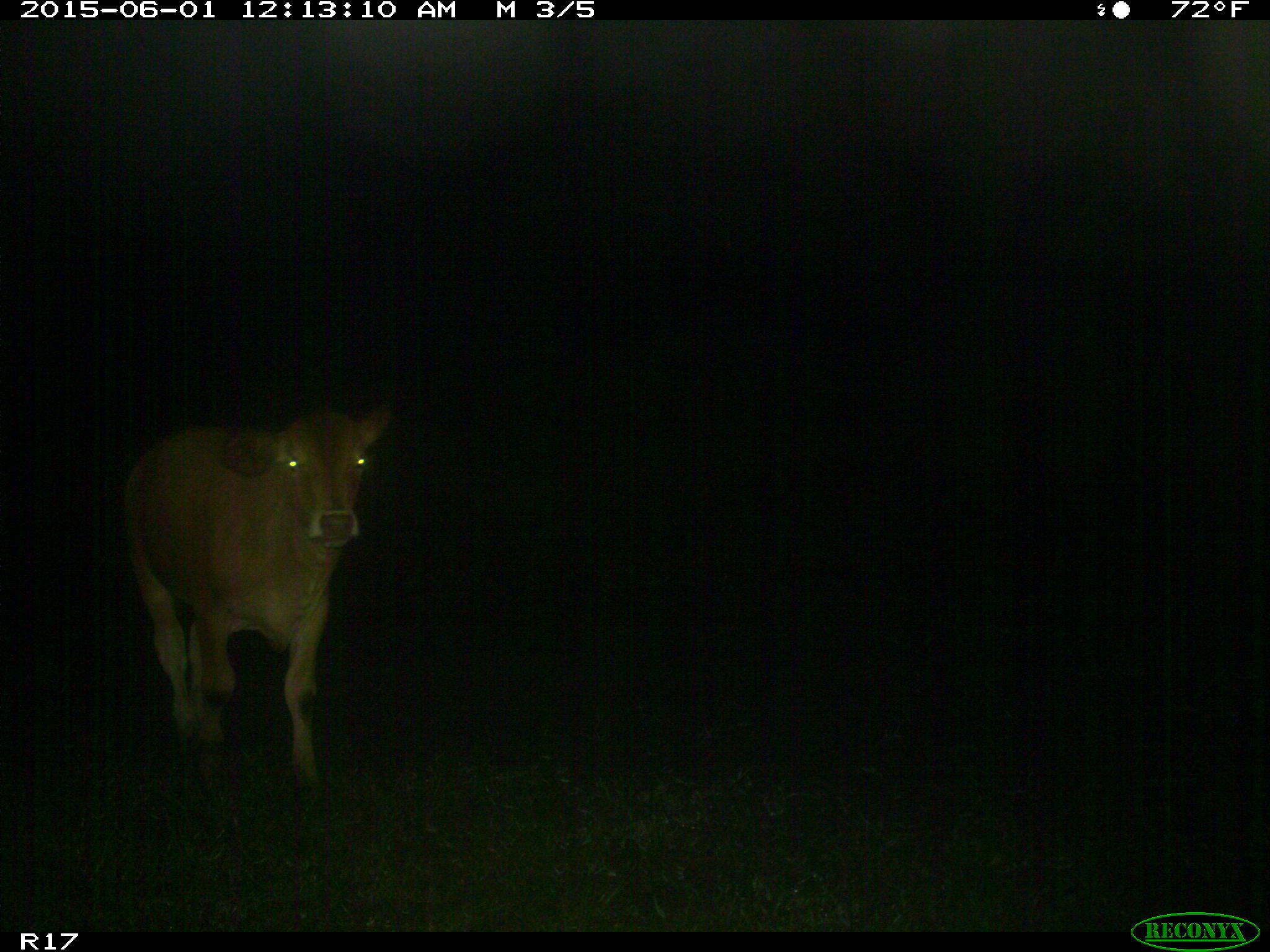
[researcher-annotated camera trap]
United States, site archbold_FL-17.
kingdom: Animalia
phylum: Chordata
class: Mammalia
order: Artiodactyla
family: Bovidae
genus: Bos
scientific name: Bos taurus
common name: domestic cow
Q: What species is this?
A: Bos taurus (domestic cow).